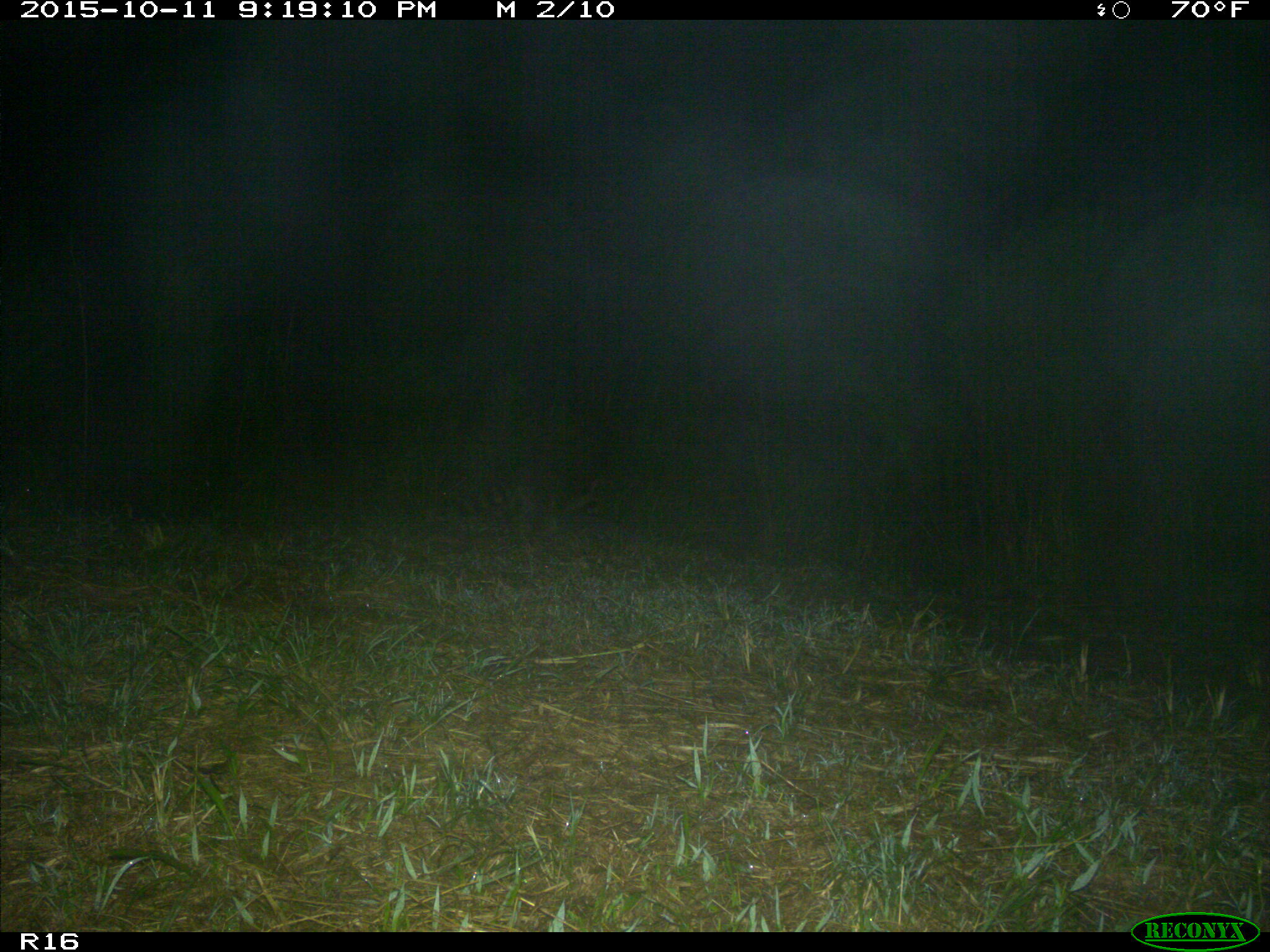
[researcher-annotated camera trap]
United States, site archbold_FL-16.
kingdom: Animalia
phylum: Chordata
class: Mammalia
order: Carnivora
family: Procyonidae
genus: Procyon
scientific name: Procyon lotor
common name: common raccoon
Procyon lotor (common raccoon).